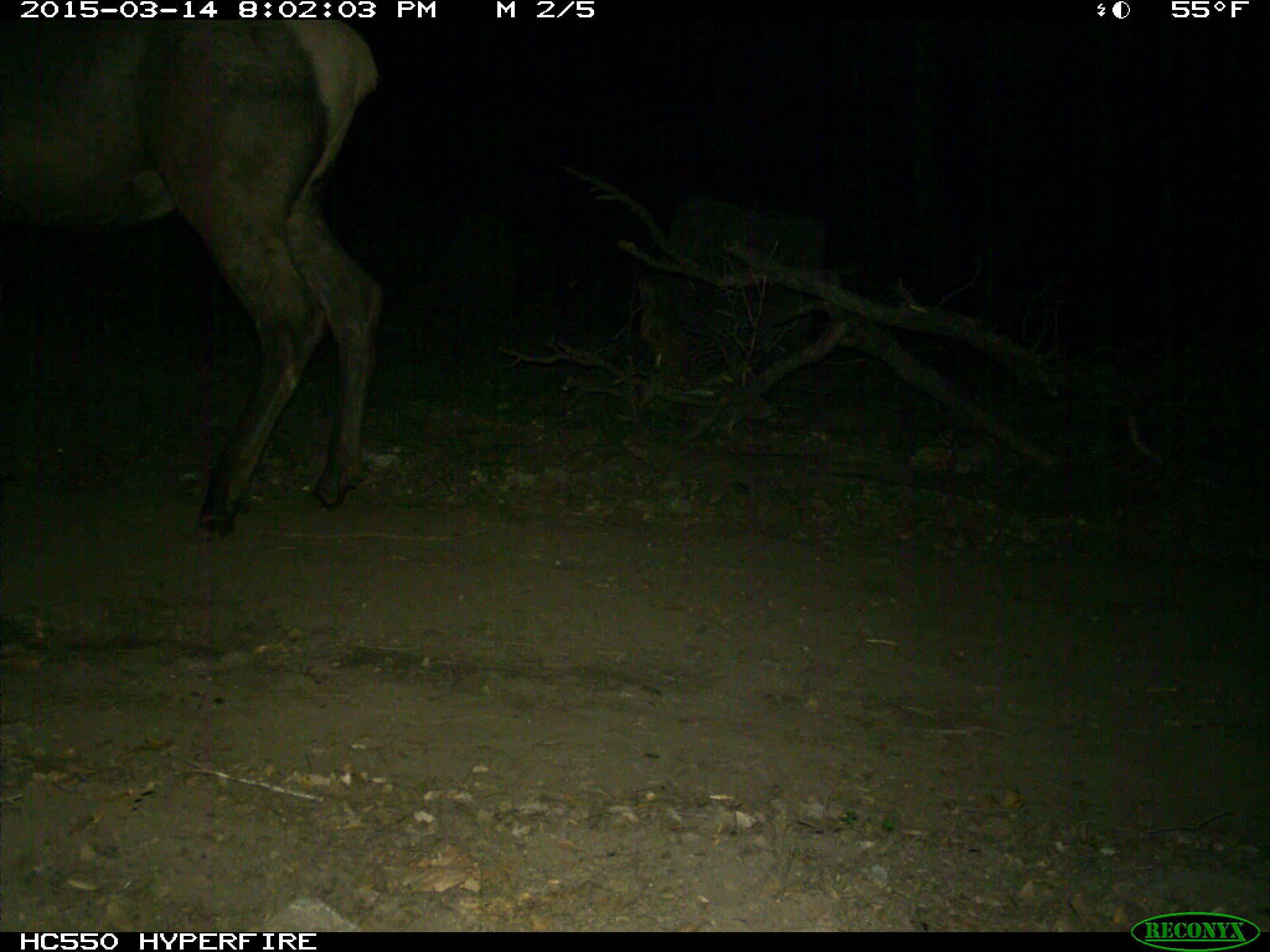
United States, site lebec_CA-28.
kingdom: Animalia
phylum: Chordata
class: Mammalia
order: Artiodactyla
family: Cervidae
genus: Cervus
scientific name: Cervus canadensis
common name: elk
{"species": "Cervus canadensis (elk)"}